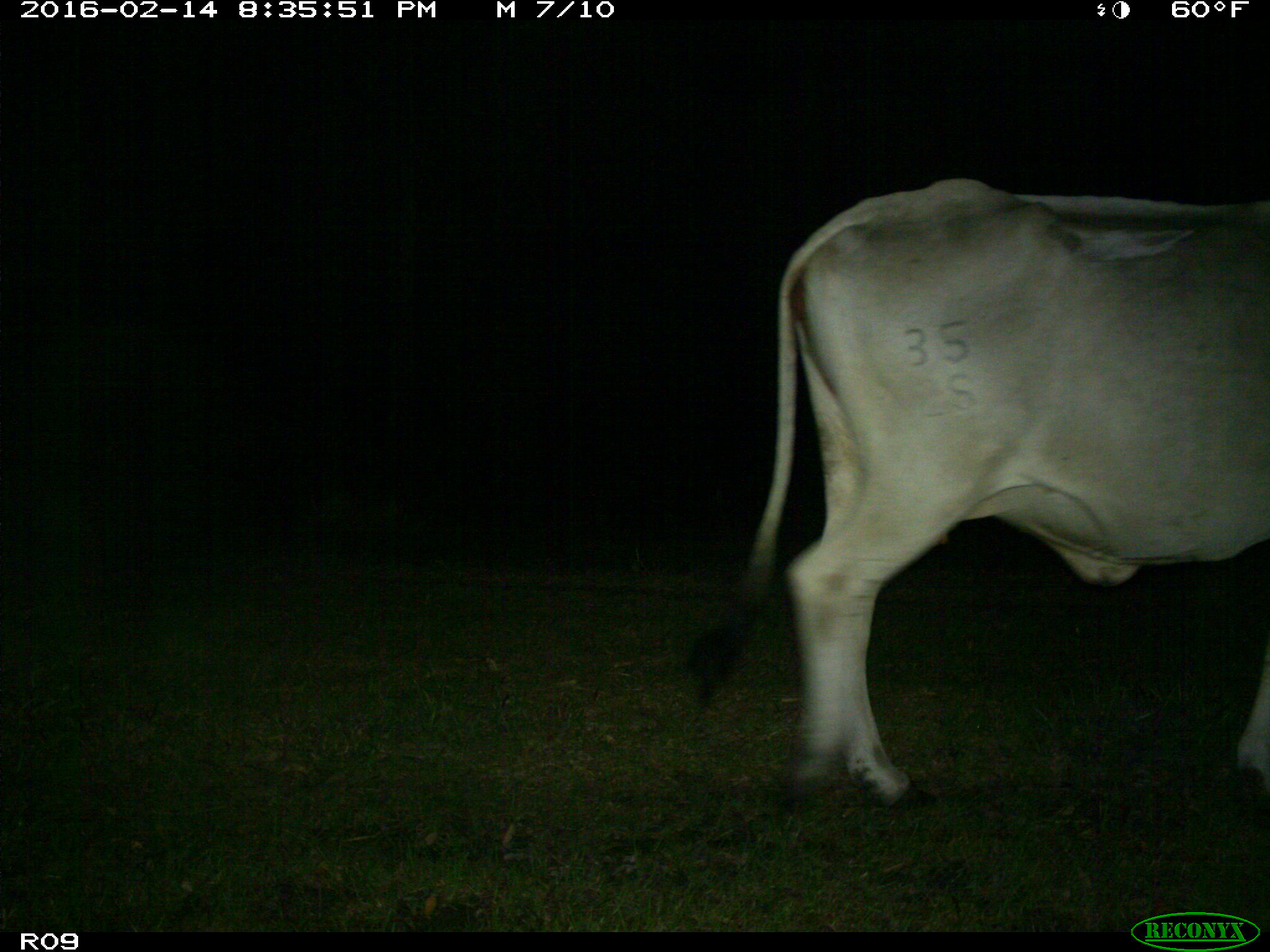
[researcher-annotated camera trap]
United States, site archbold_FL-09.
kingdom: Animalia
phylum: Chordata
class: Mammalia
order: Artiodactyla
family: Bovidae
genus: Bos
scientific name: Bos taurus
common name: domestic cow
Bos taurus (domestic cow).